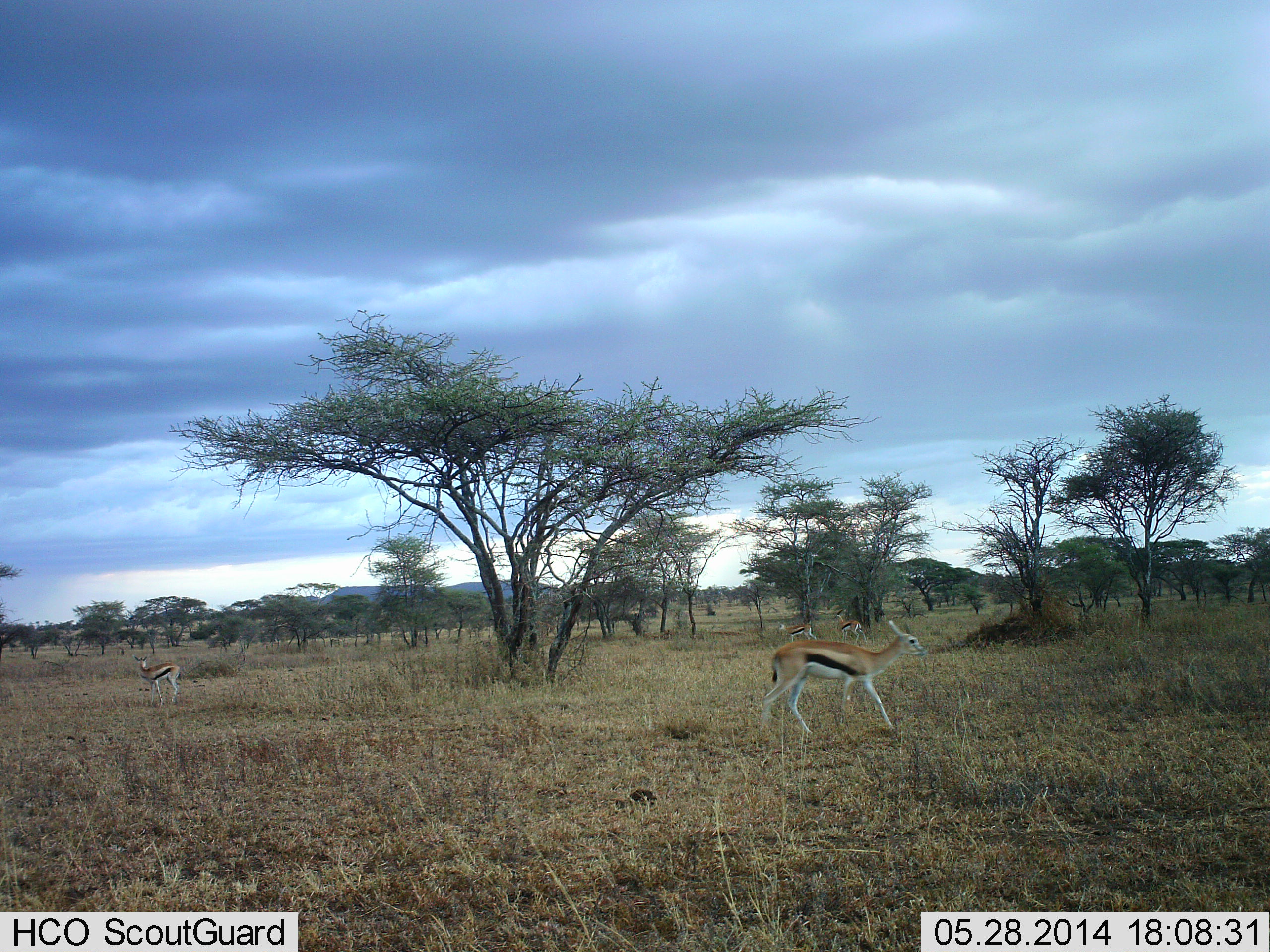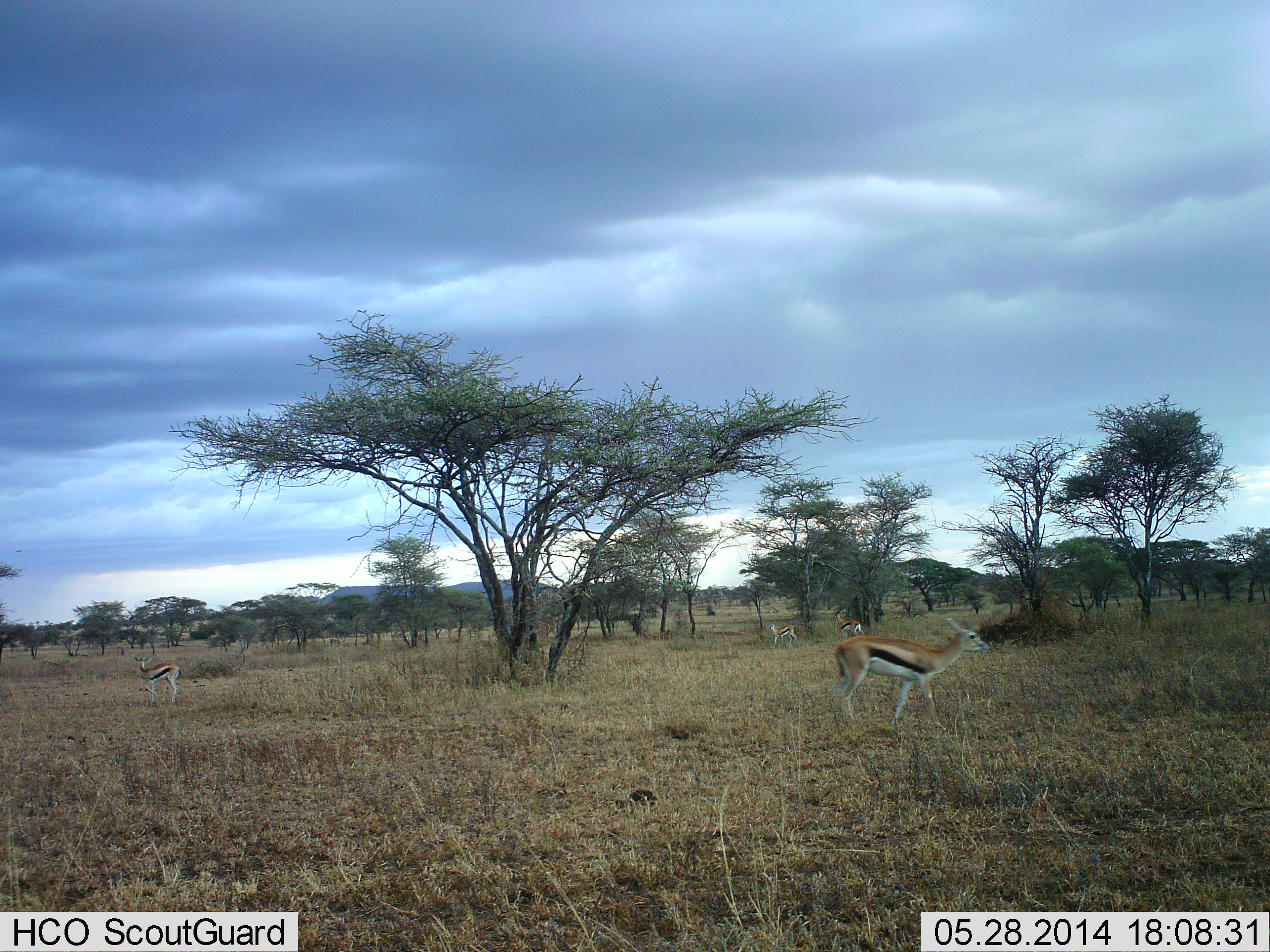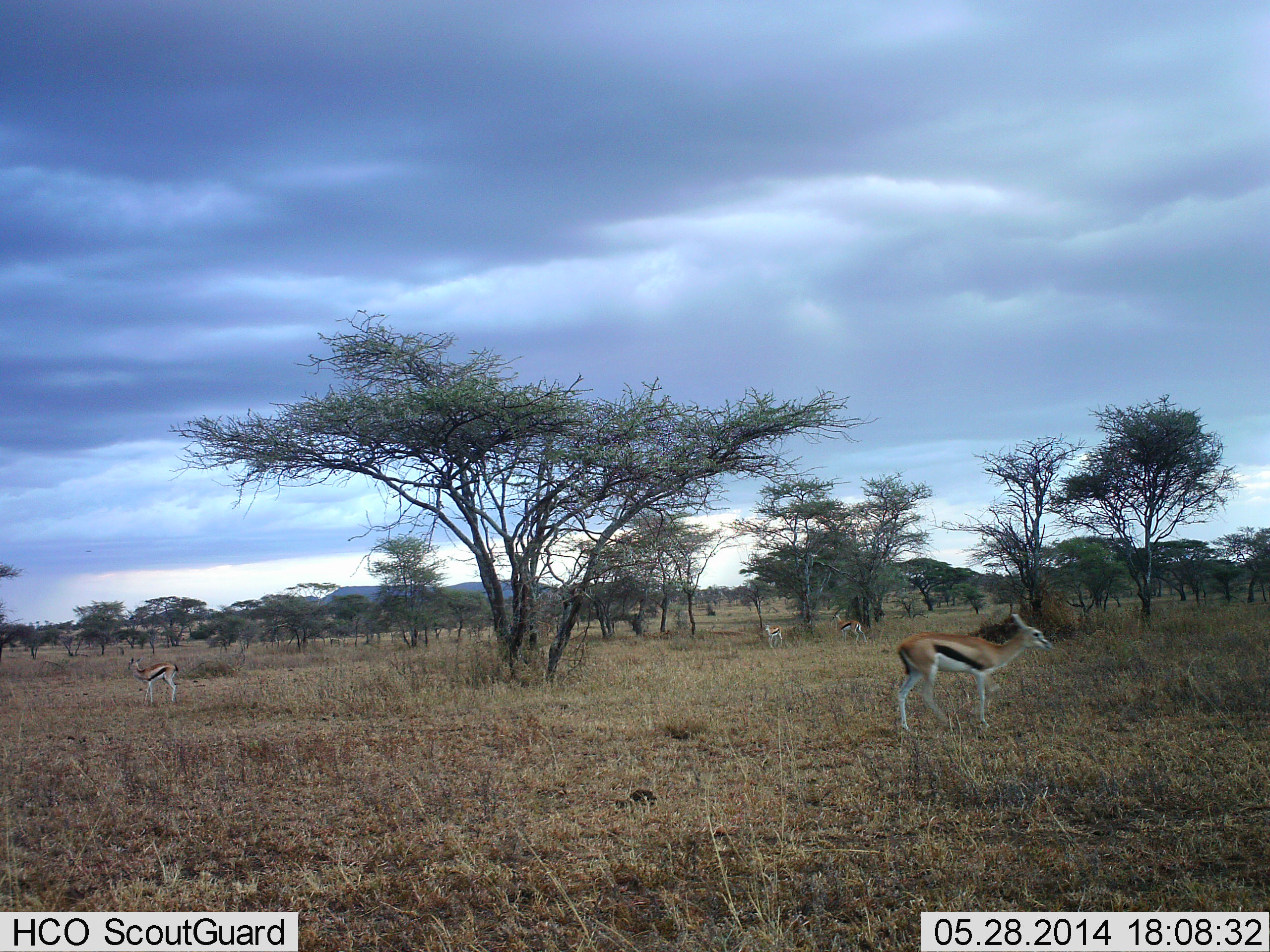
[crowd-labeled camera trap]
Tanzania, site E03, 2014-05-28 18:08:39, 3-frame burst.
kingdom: Animalia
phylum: Chordata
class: Mammalia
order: Artiodactyla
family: Bovidae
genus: Eudorcas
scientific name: Eudorcas thomsonii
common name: thomson's gazelle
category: gazellethomsons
Gazellethomsons (thomson's gazelle) (Eudorcas thomsonii), count 4. Behavior (volunteer vote fractions): standing 90%, resting 0%, moving 90%, interacting 0%. Young present (vote fraction): 0%. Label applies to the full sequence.